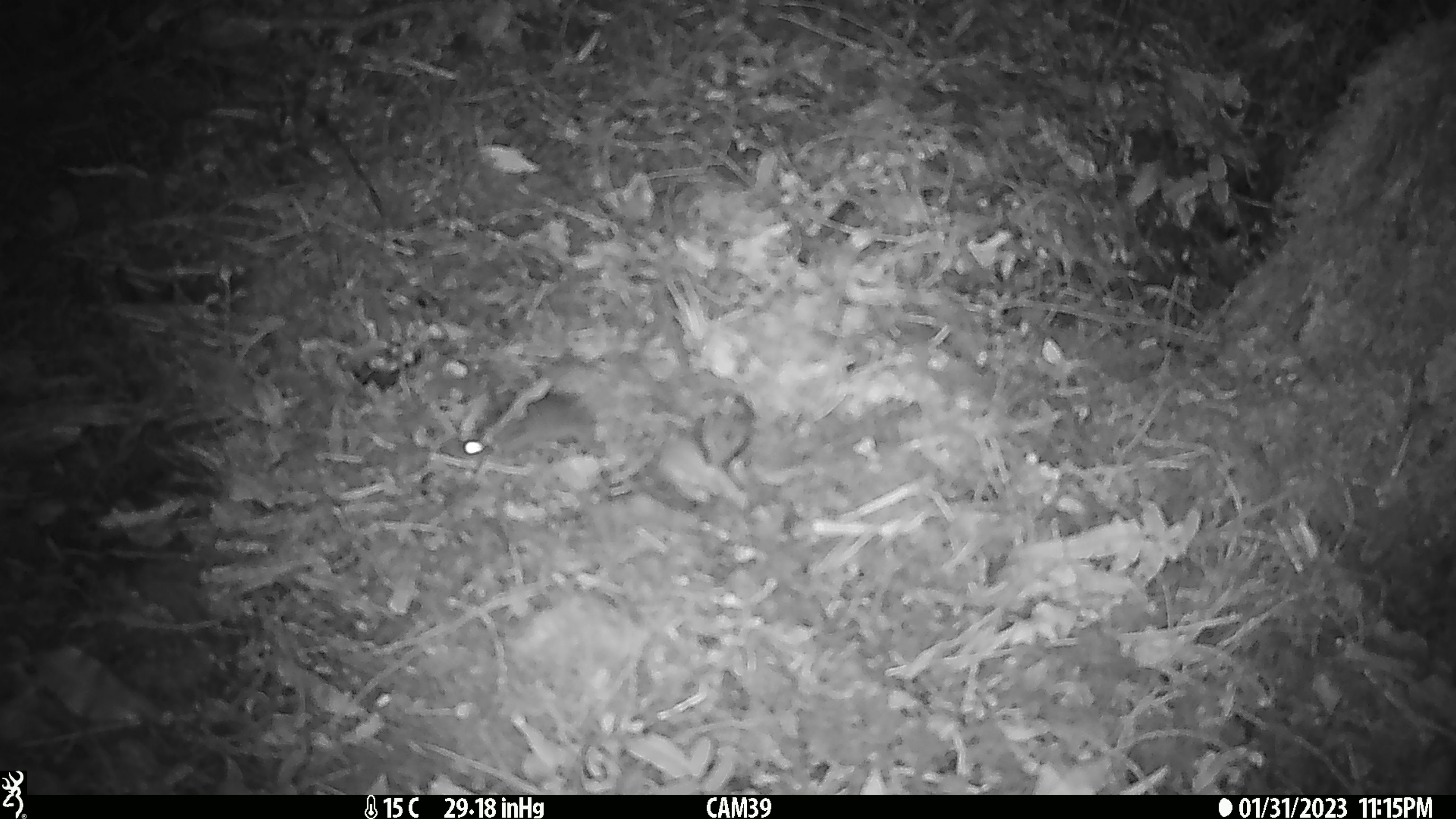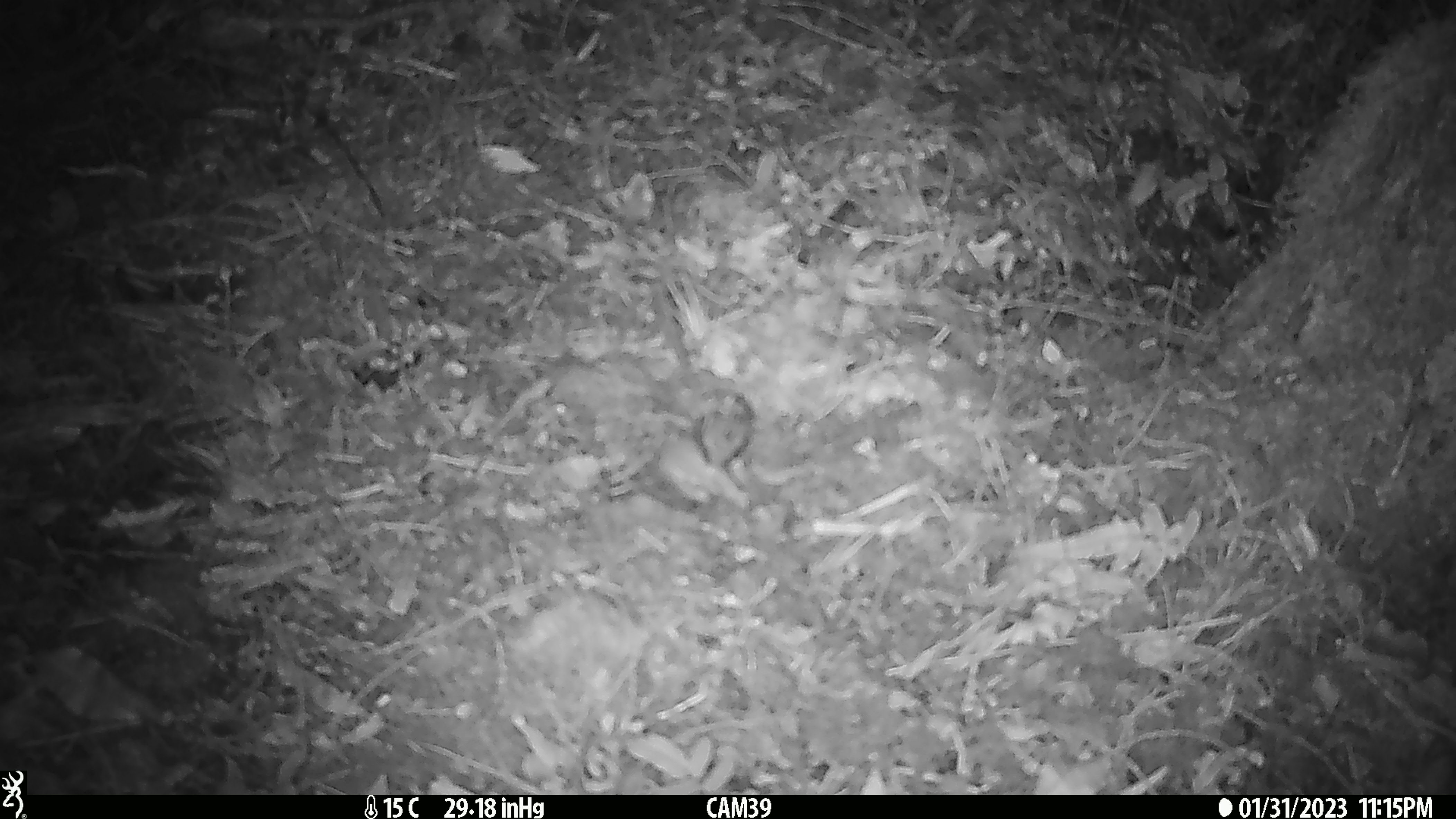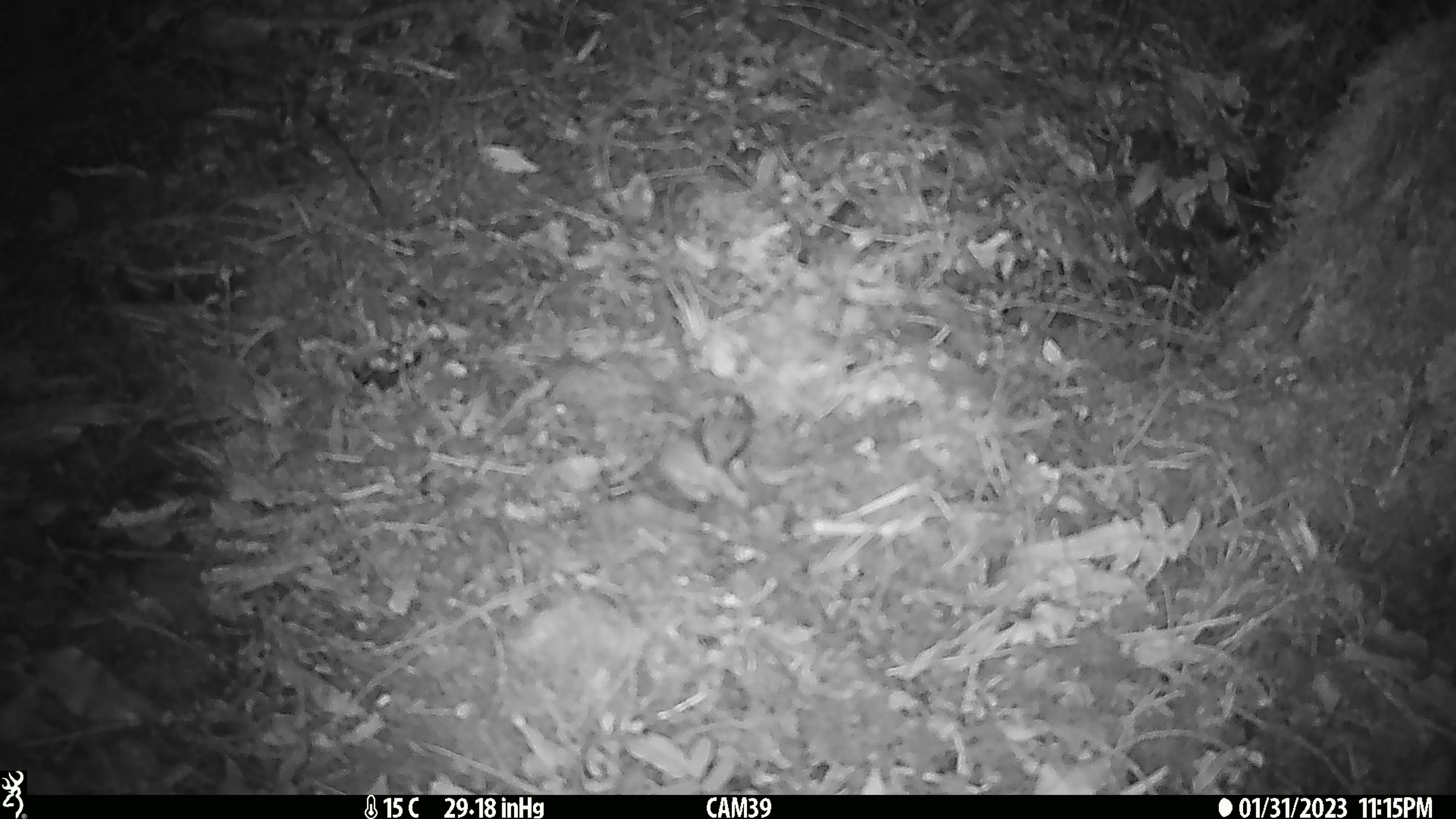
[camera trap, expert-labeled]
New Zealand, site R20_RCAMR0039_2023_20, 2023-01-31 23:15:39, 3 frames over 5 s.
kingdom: Animalia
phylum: Chordata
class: Mammalia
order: Rodentia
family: Muridae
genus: Mus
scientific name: Mus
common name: mouse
Mouse (Mus).